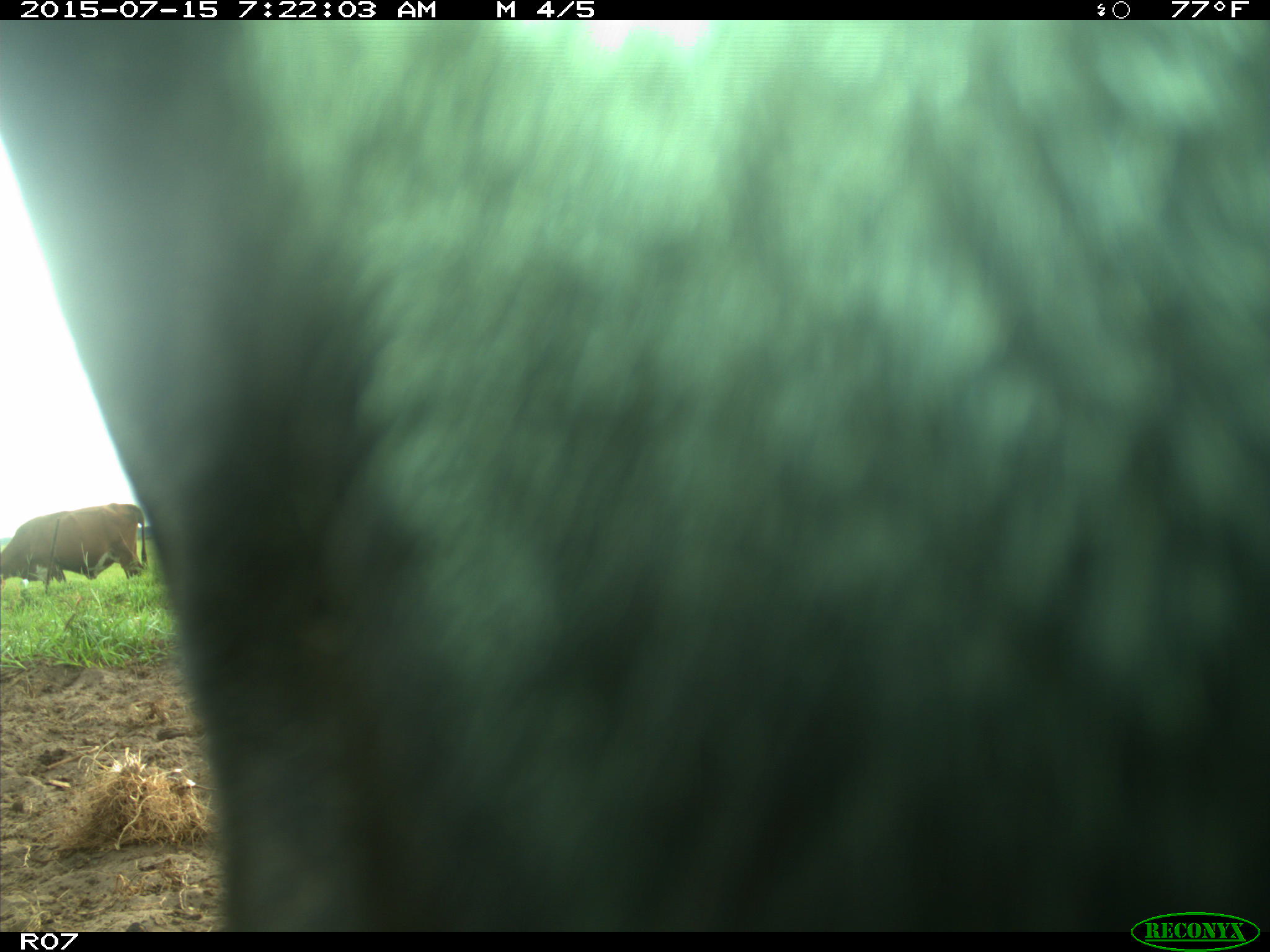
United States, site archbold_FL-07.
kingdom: Animalia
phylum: Chordata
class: Mammalia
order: Artiodactyla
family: Bovidae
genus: Bos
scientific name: Bos taurus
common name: domestic cow